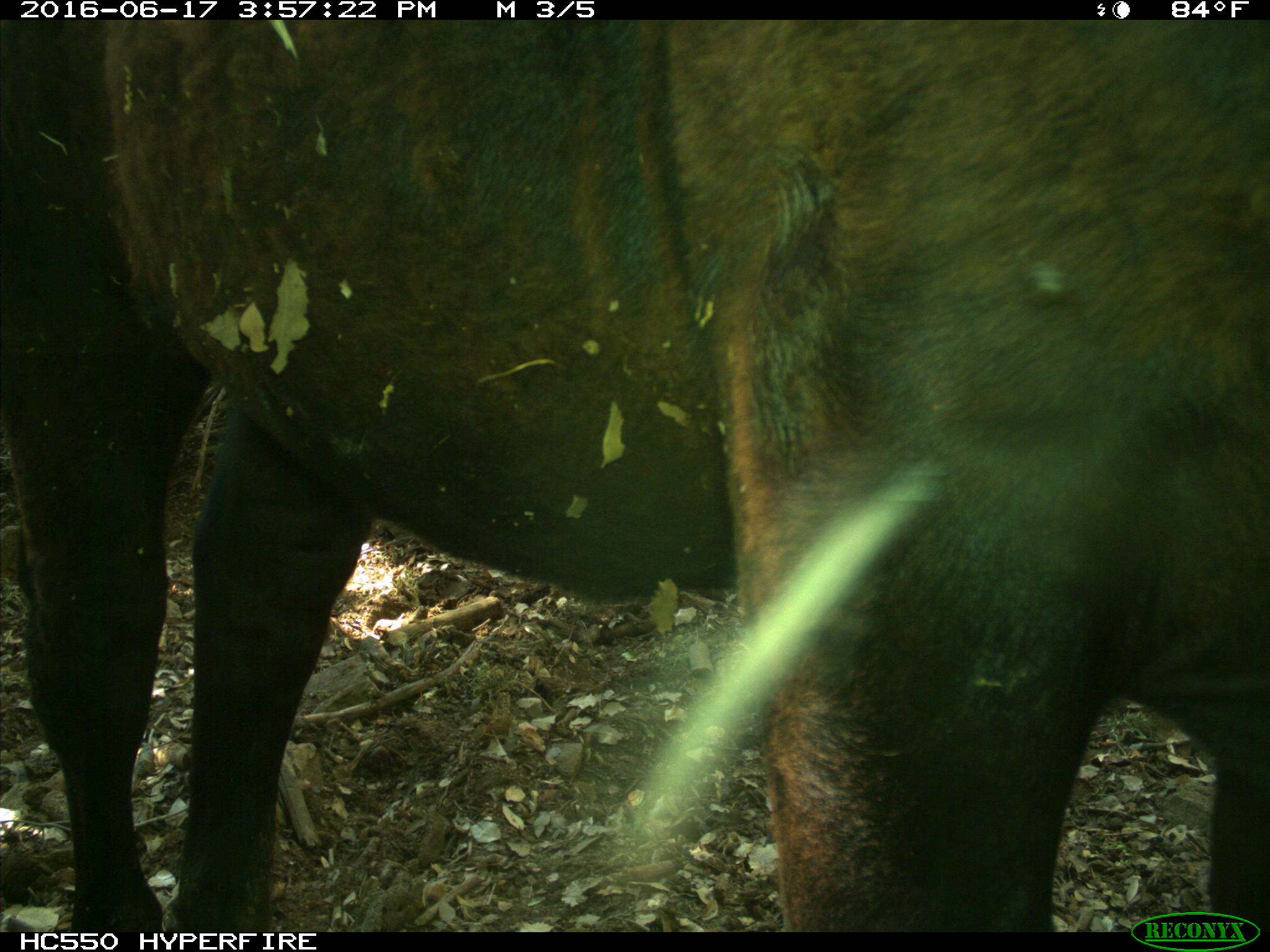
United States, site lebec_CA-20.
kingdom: Animalia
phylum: Chordata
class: Mammalia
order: Artiodactyla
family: Bovidae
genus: Bos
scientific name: Bos taurus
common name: domestic cow